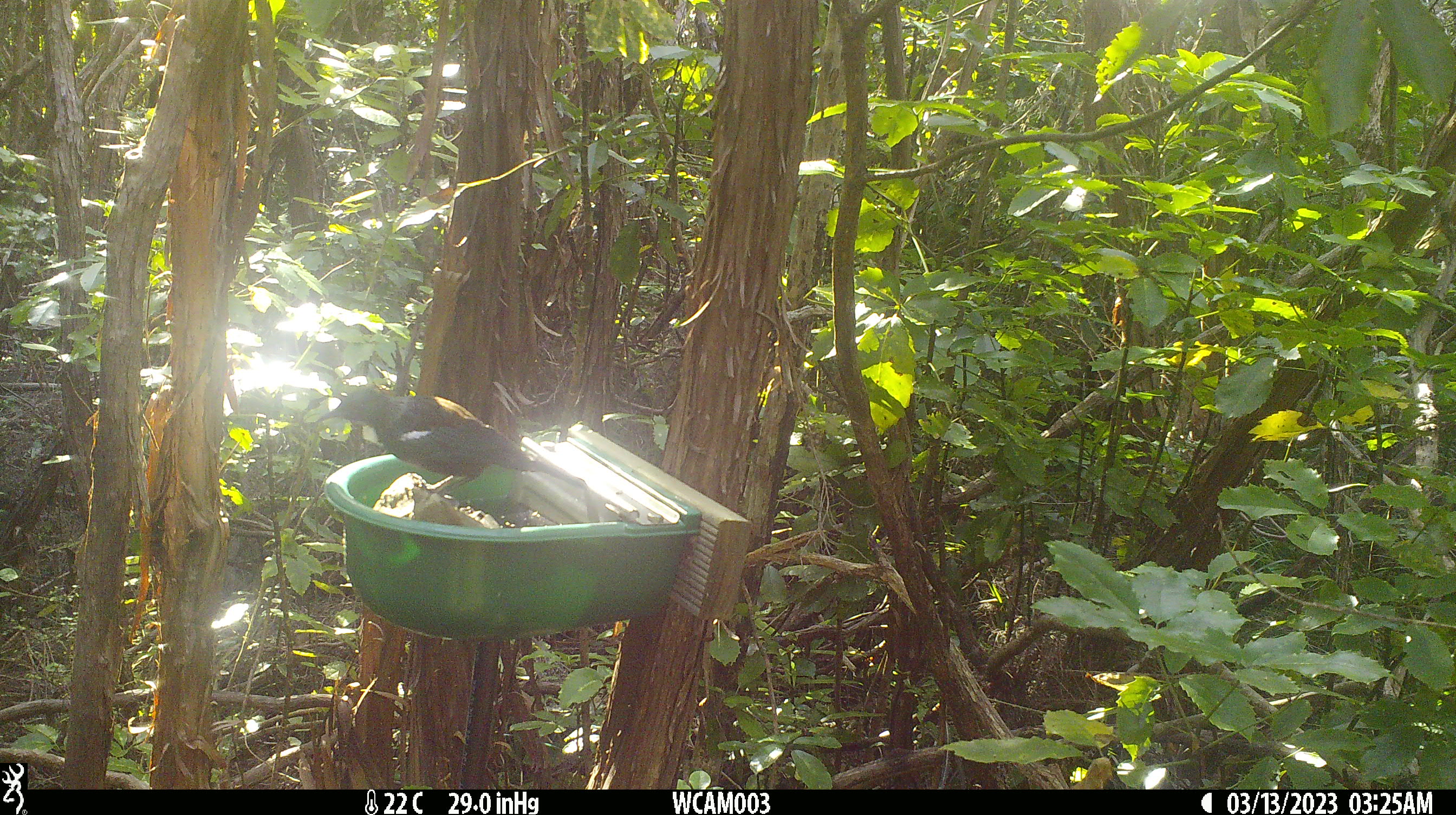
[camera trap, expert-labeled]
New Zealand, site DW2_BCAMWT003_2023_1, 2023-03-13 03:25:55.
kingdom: Animalia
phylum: Chordata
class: Aves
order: Passeriformes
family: Meliphagidae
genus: Prosthemadera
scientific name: Prosthemadera novaeseelandiae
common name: tui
Tui (Prosthemadera novaeseelandiae).